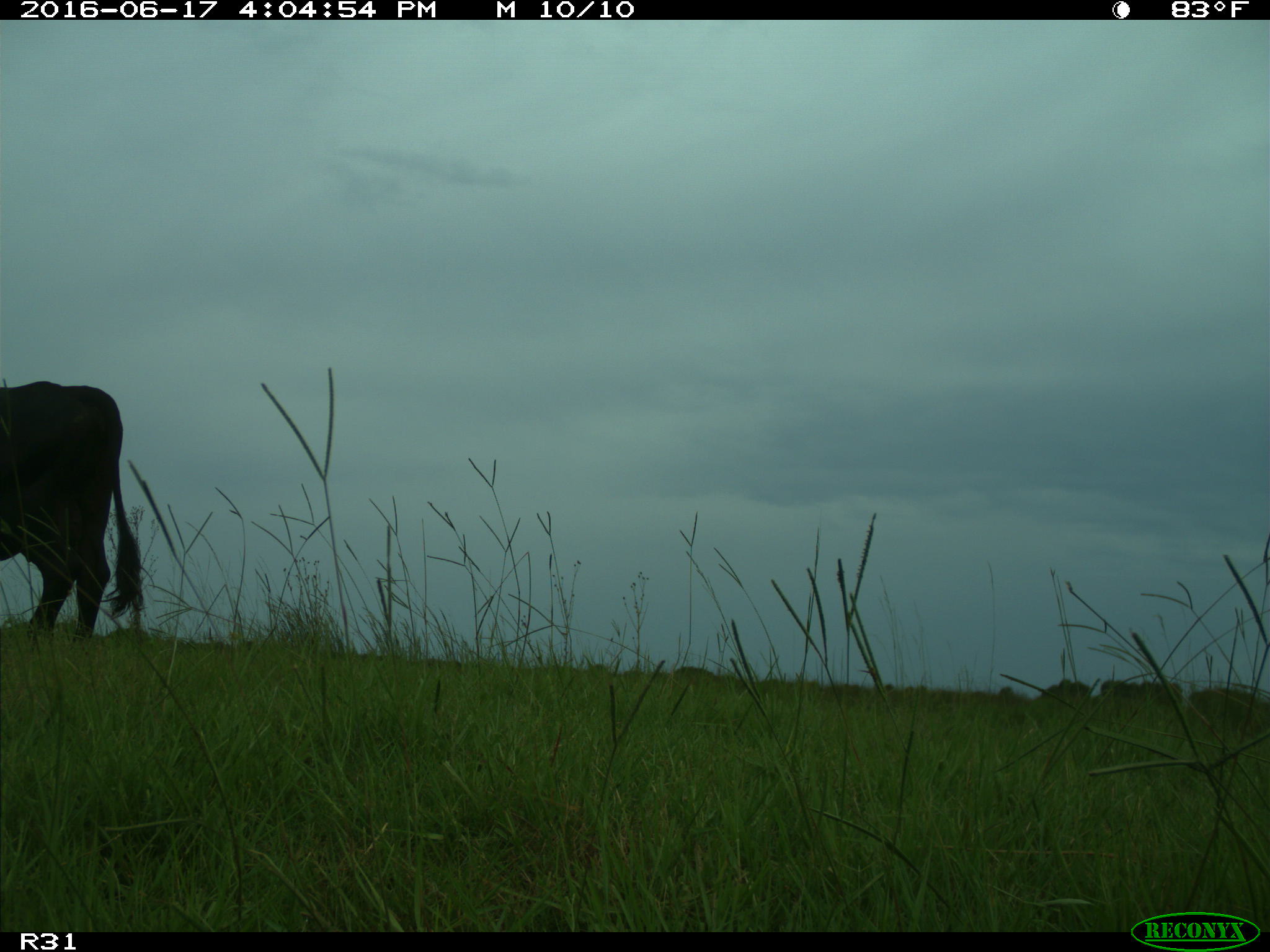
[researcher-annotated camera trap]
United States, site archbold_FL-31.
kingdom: Animalia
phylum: Chordata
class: Mammalia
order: Artiodactyla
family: Bovidae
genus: Bos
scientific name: Bos taurus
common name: domestic cow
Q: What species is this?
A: Bos taurus (domestic cow).